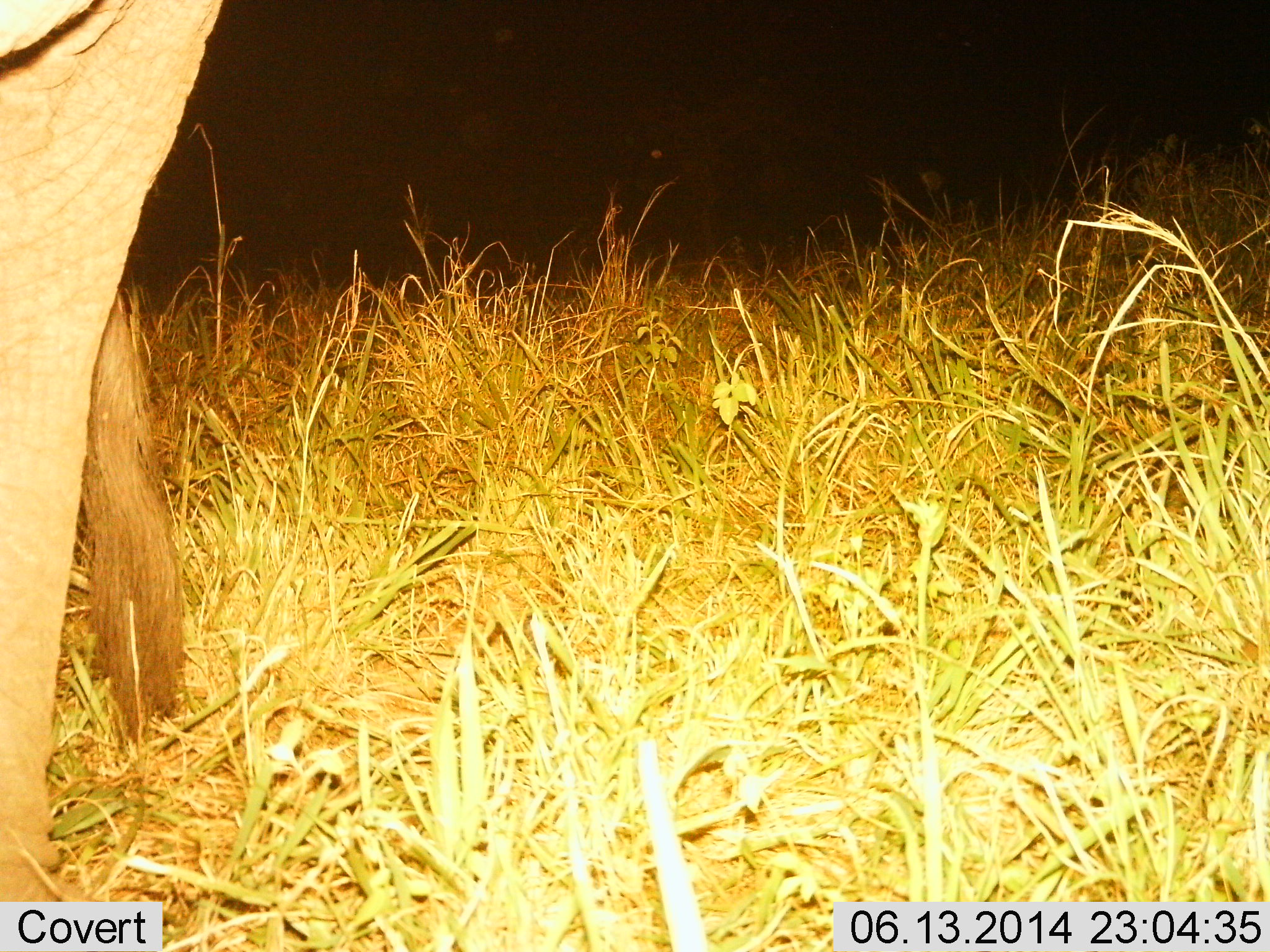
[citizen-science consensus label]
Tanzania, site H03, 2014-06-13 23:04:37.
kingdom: Animalia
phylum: Chordata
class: Mammalia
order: Proboscidea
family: Elephantidae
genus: Loxodonta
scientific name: Loxodonta africana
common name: african bush elephant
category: elephant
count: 1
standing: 100%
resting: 0%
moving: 0%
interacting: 0%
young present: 0%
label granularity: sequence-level